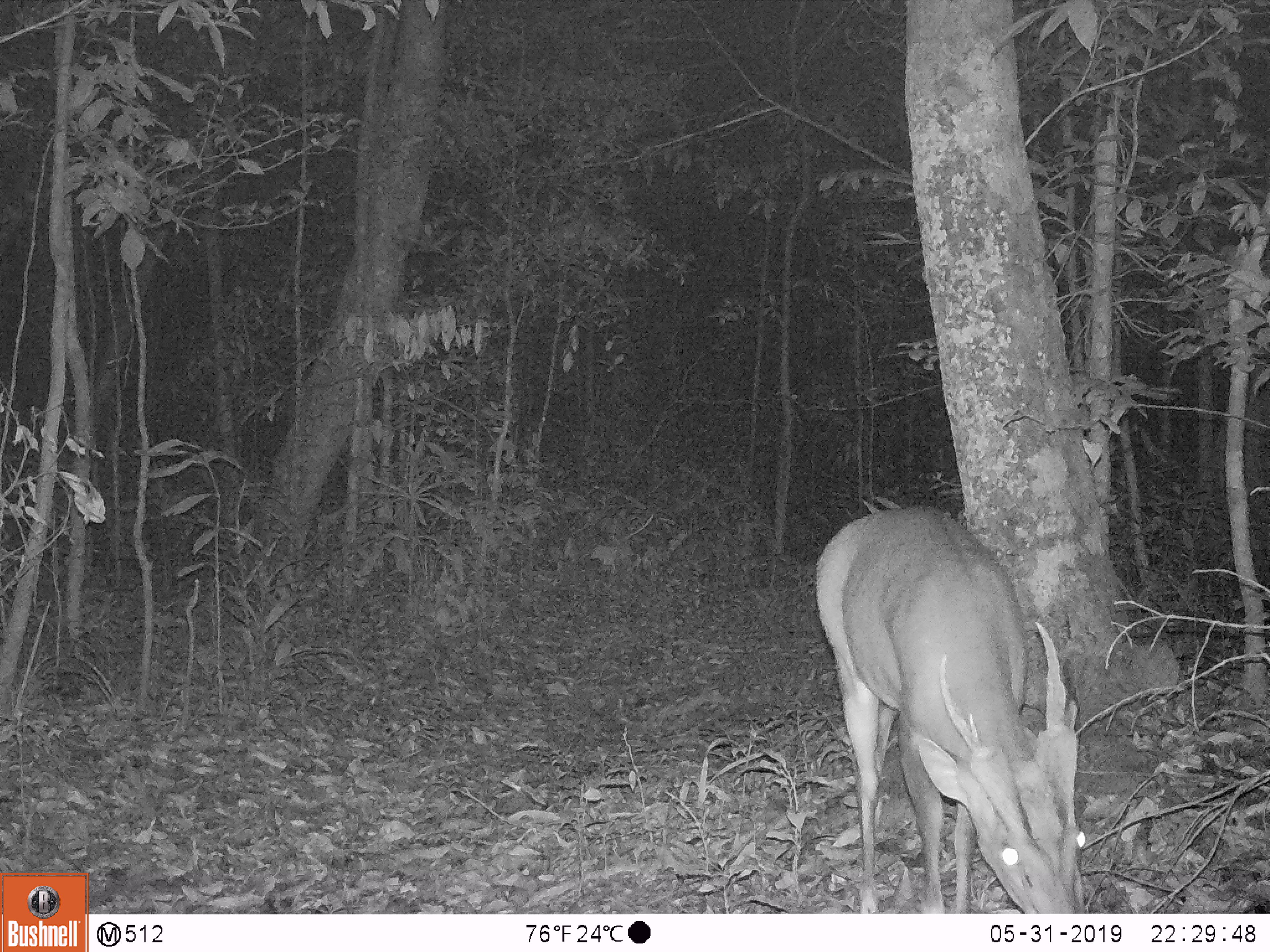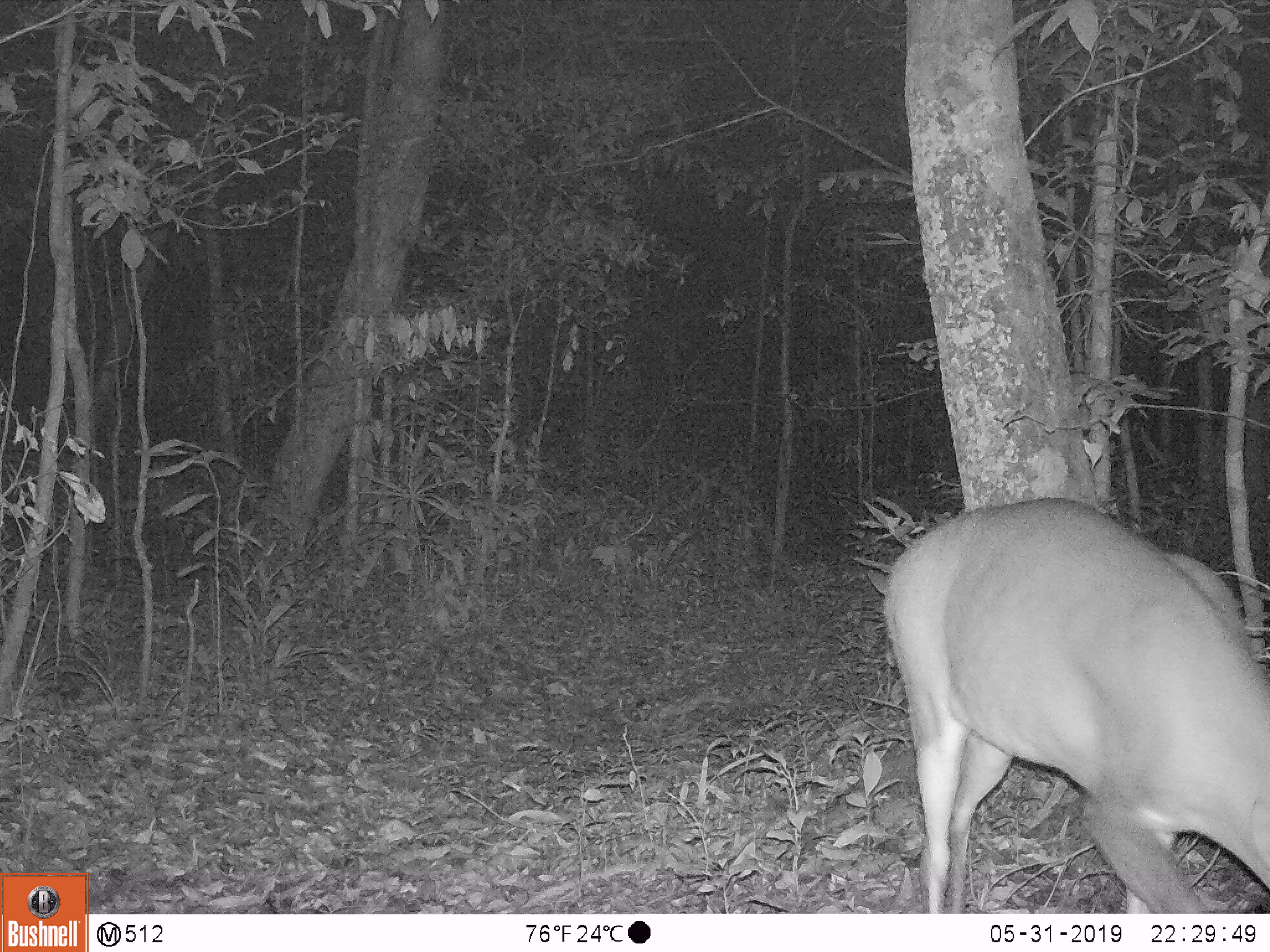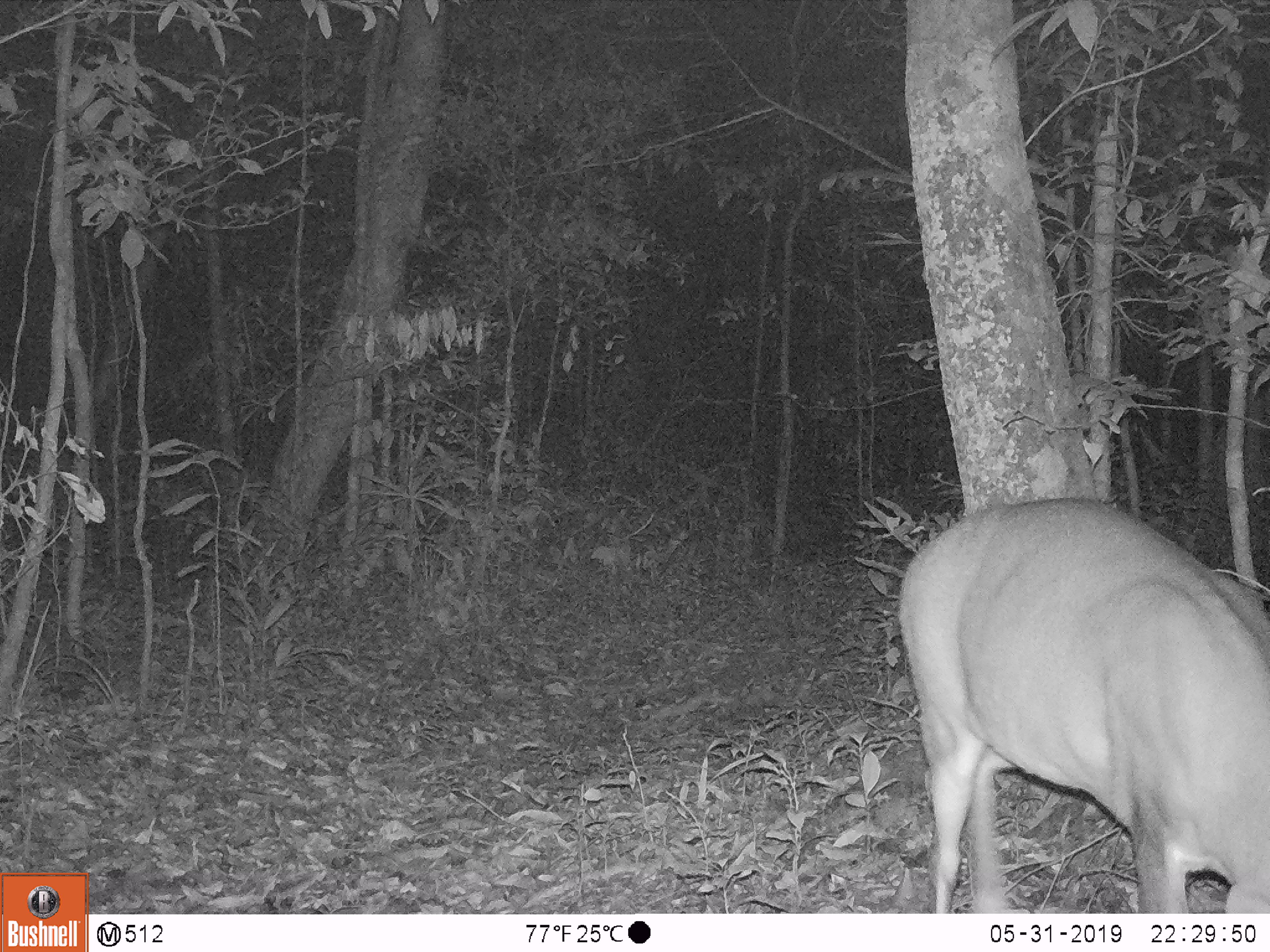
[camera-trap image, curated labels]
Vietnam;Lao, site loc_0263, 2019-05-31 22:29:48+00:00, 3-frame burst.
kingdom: Animalia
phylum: Chordata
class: Mammalia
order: Artiodactyla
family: Cervidae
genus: Muntiacus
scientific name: Muntiacus vuquangensis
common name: large-antlered muntjac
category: large antlered muntjac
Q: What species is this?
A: Large antlered muntjac (large-antlered muntjac) (Muntiacus vuquangensis).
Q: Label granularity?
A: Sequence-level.